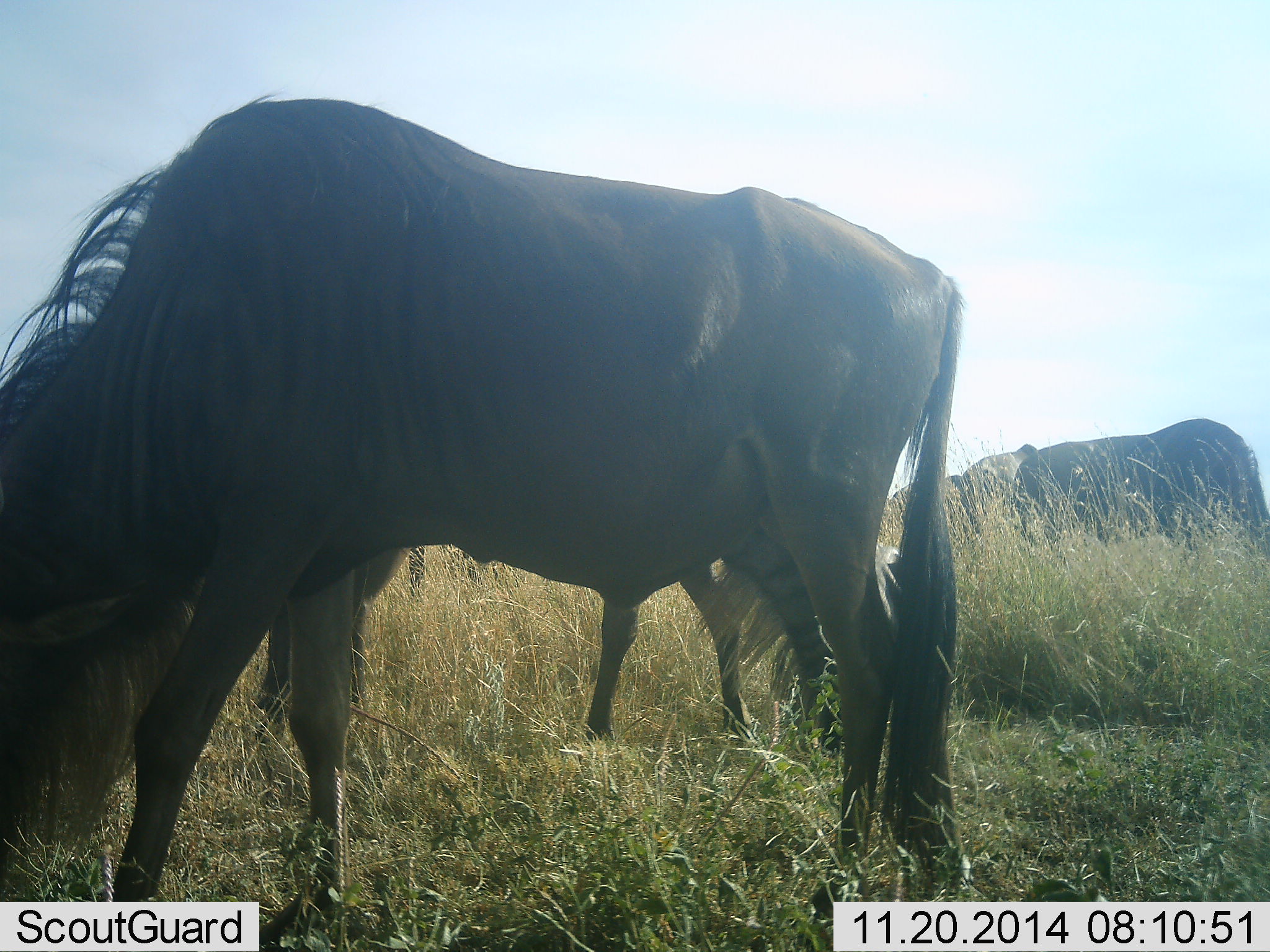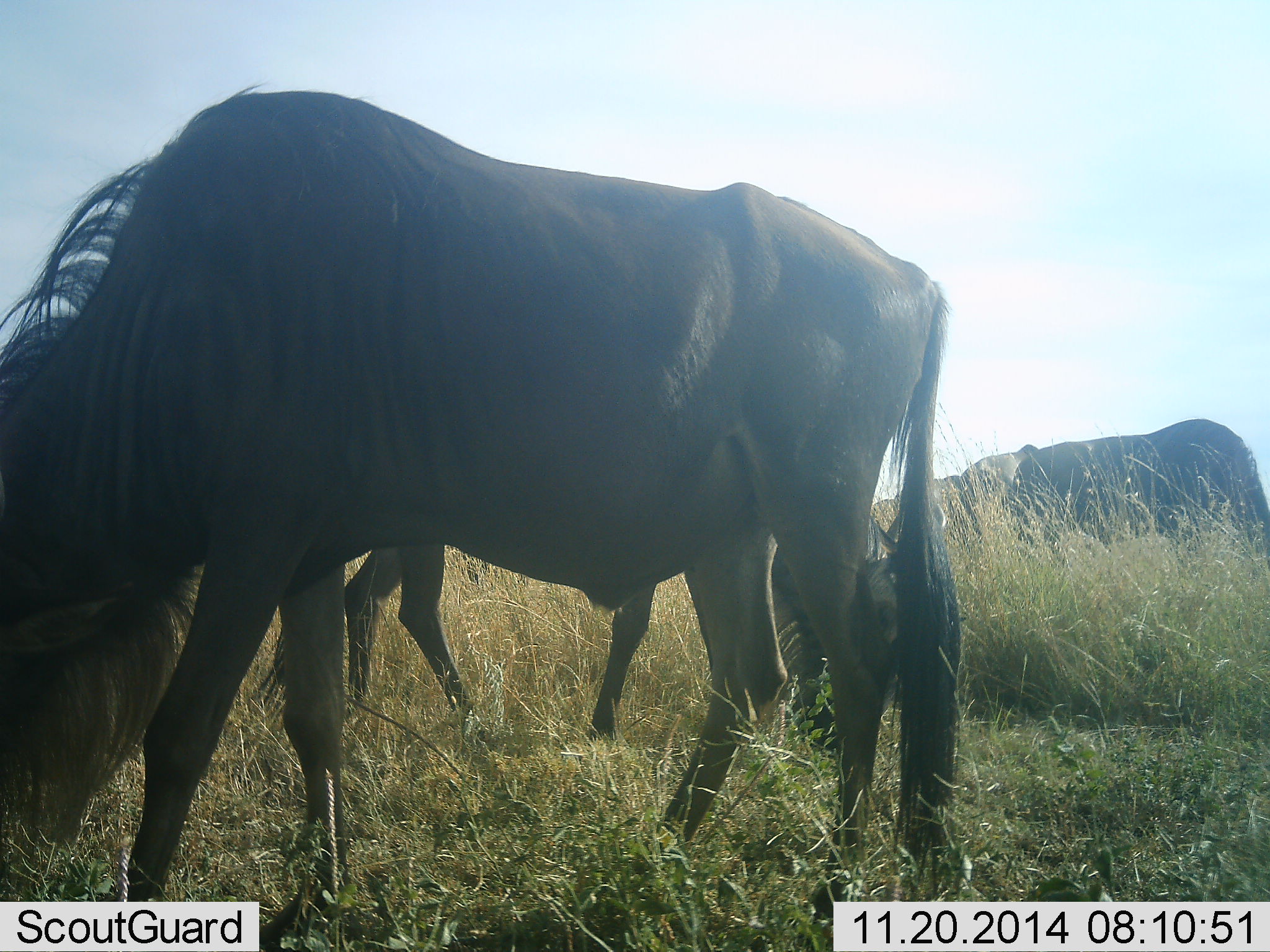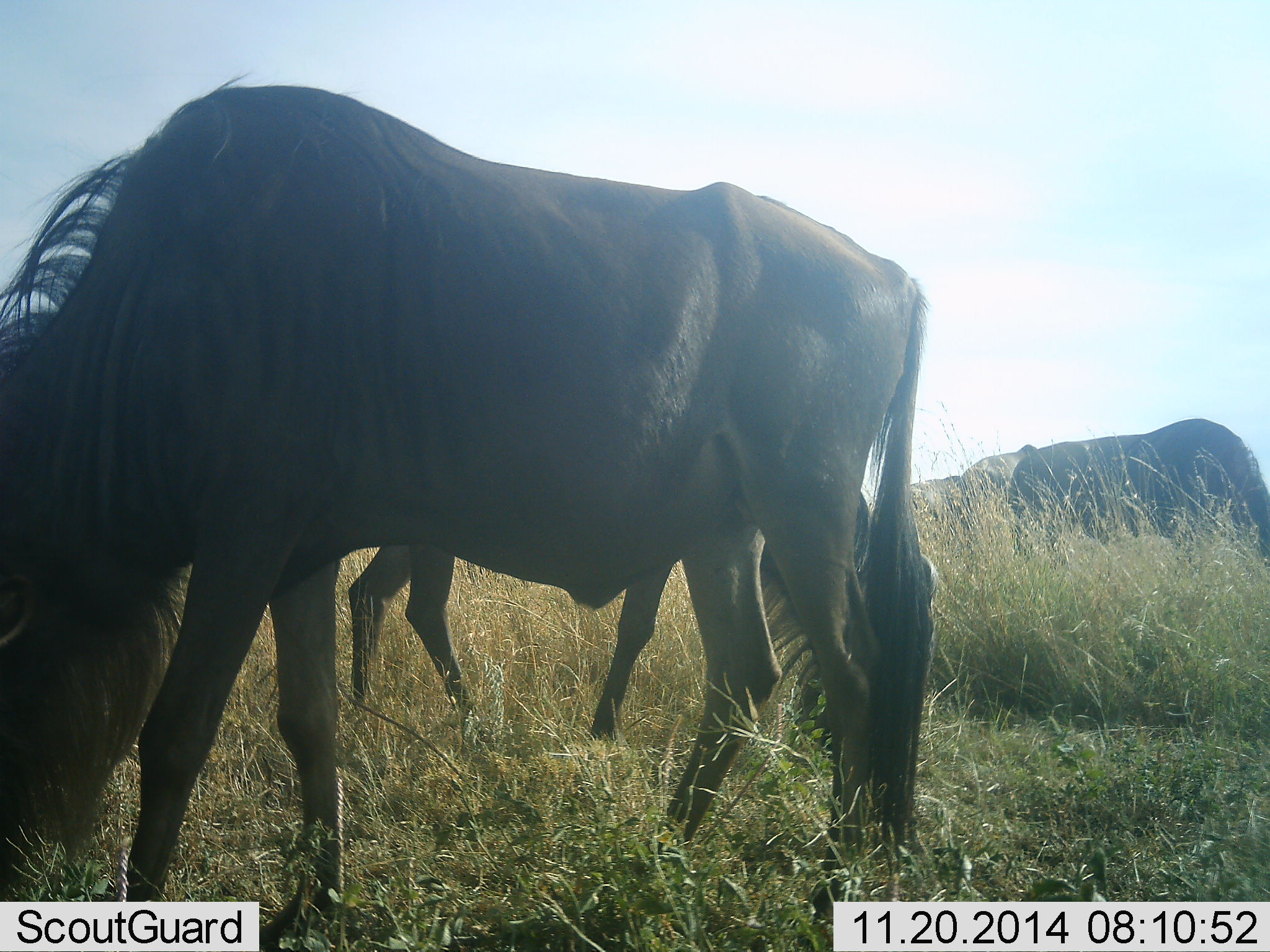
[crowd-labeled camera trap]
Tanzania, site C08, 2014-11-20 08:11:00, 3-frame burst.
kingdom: Animalia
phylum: Chordata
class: Mammalia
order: Artiodactyla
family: Bovidae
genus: Connochaetes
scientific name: Connochaetes taurinus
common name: blue wildebeest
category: wildebeest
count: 3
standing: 9%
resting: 0%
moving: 0%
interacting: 0%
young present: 0%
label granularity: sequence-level